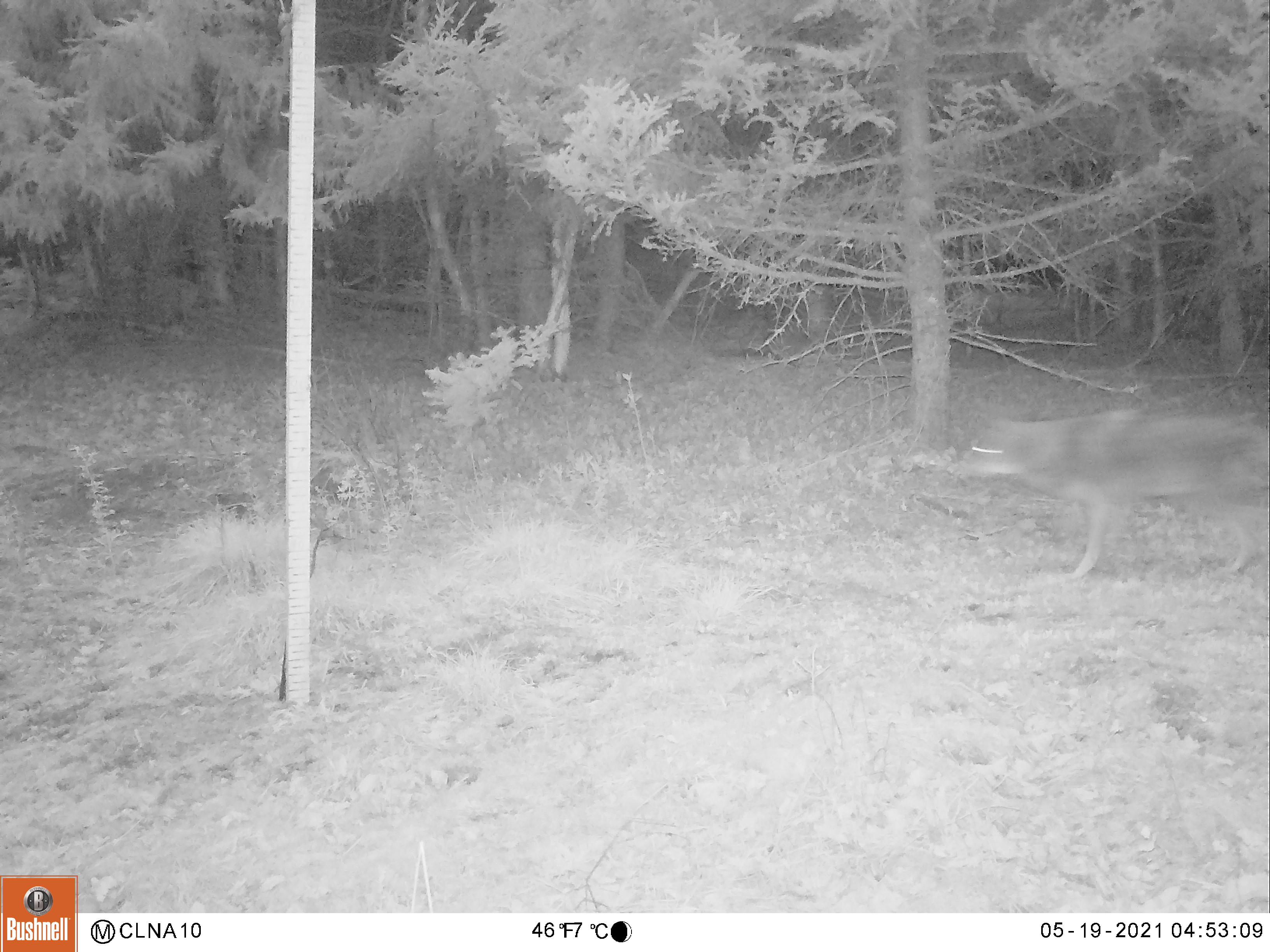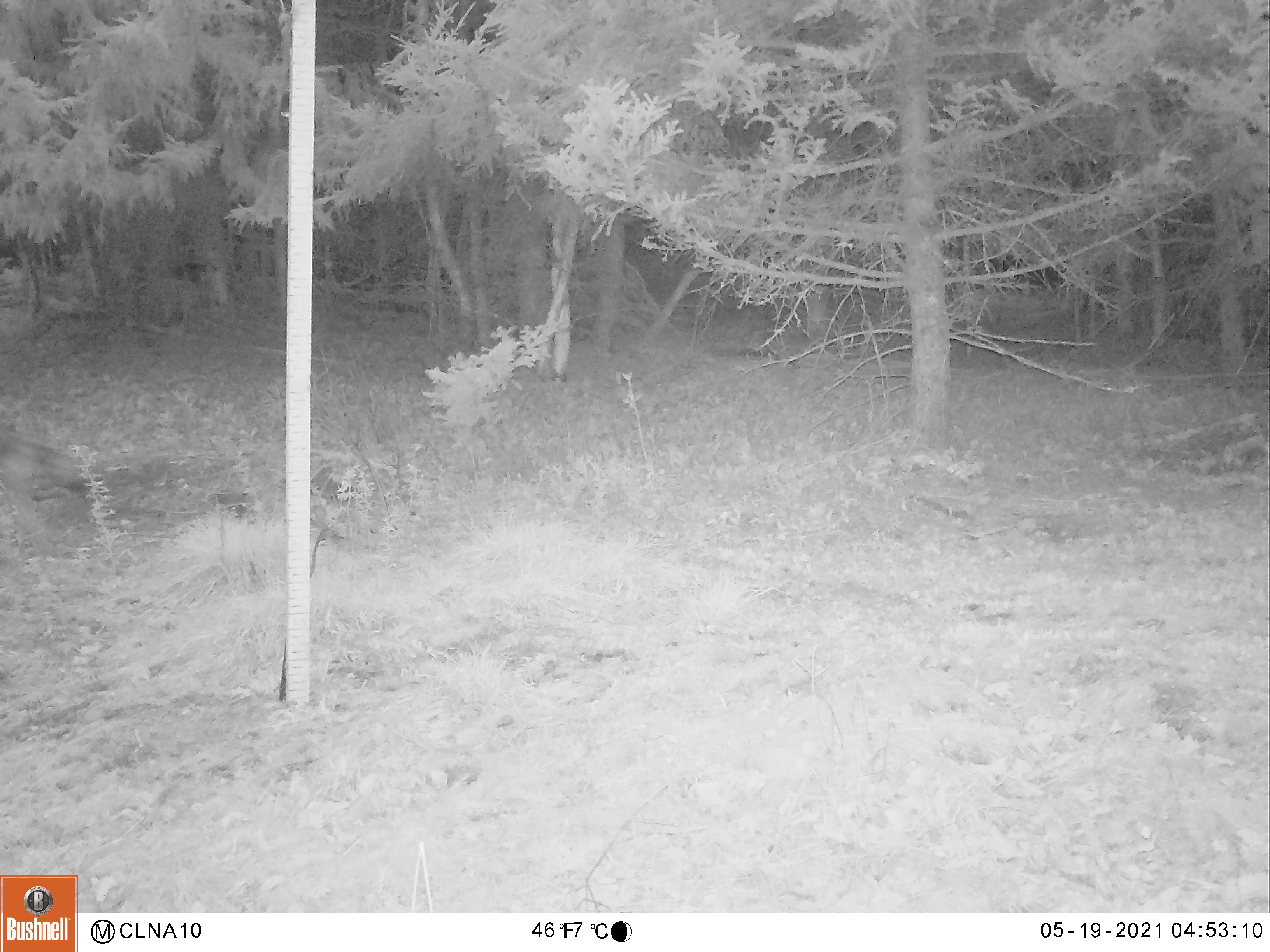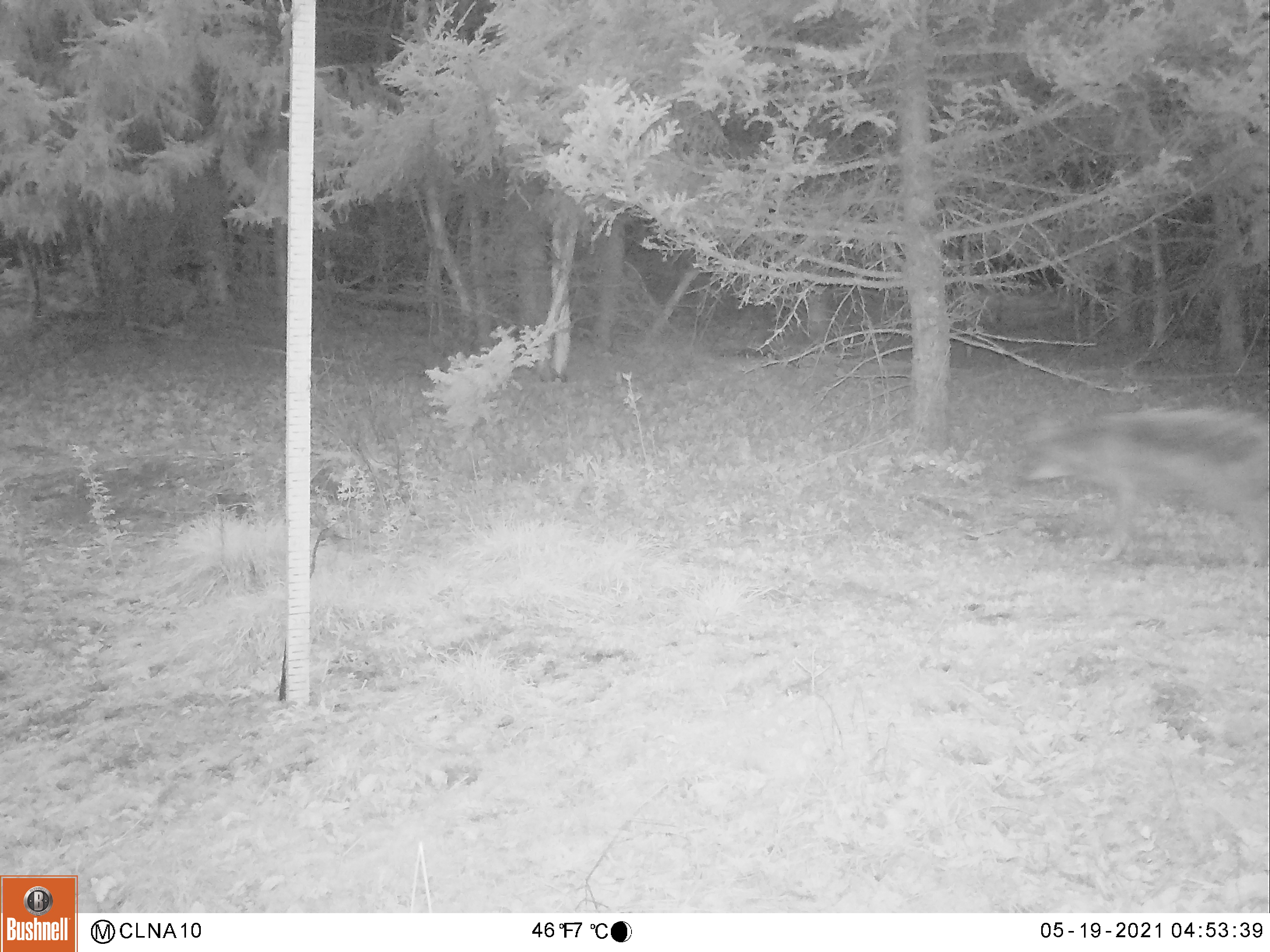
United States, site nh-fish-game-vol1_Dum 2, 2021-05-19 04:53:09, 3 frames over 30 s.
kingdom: Animalia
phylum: Chordata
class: Mammalia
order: Carnivora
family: Canidae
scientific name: Canidae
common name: canid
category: canid sp.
Canid sp. (canid) (Canidae).